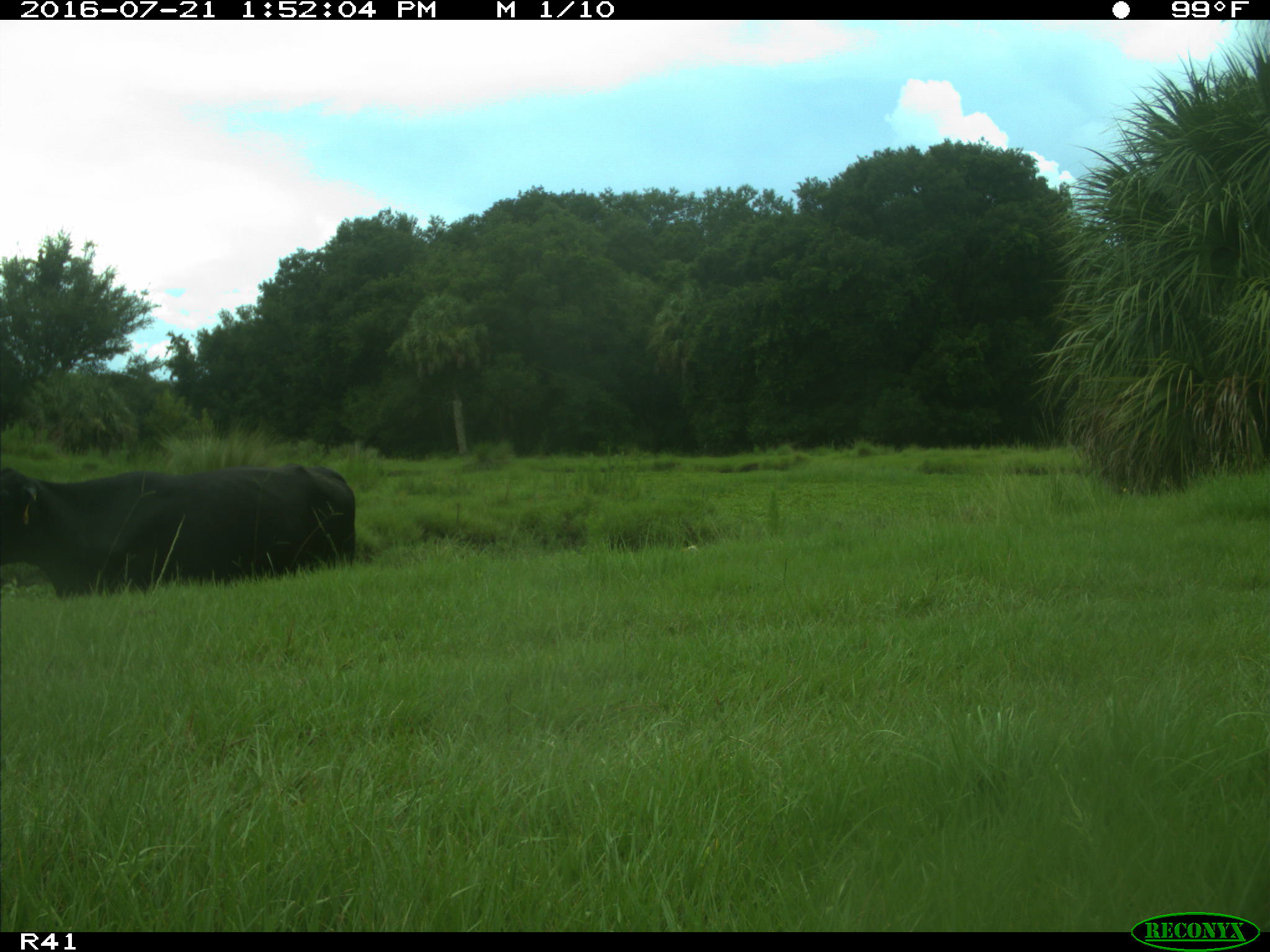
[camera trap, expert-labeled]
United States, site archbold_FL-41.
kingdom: Animalia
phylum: Chordata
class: Mammalia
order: Artiodactyla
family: Bovidae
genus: Bos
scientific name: Bos taurus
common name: domestic cow